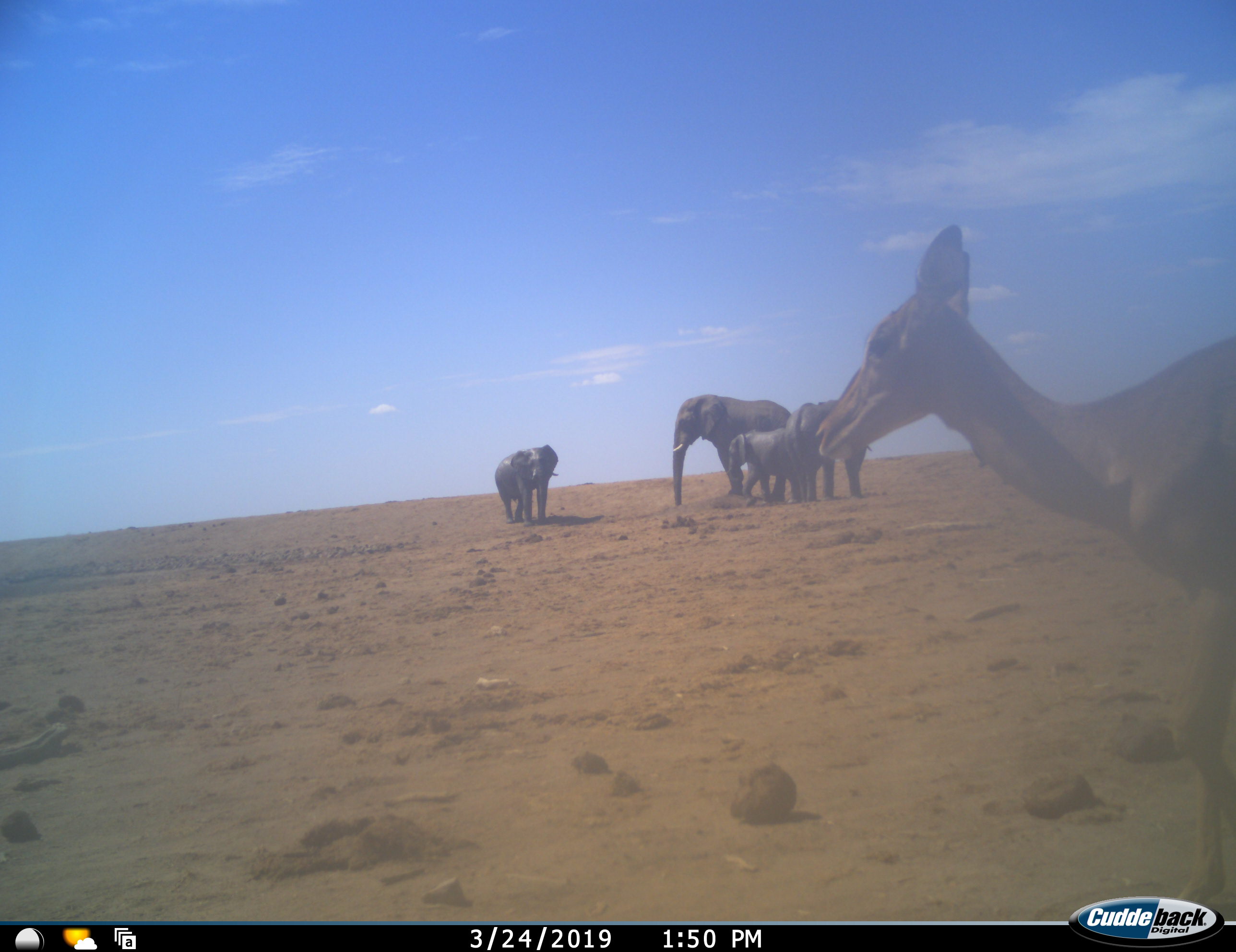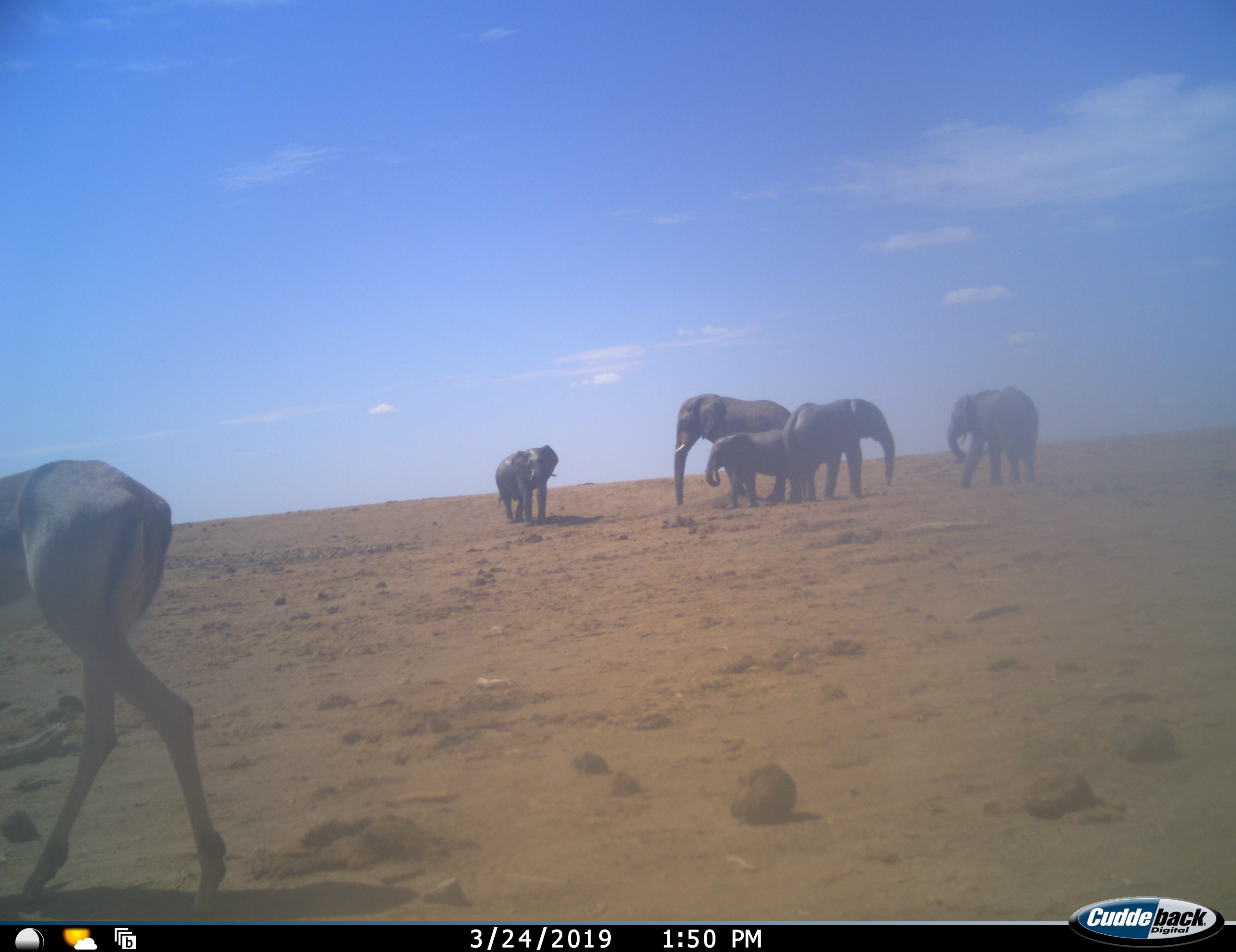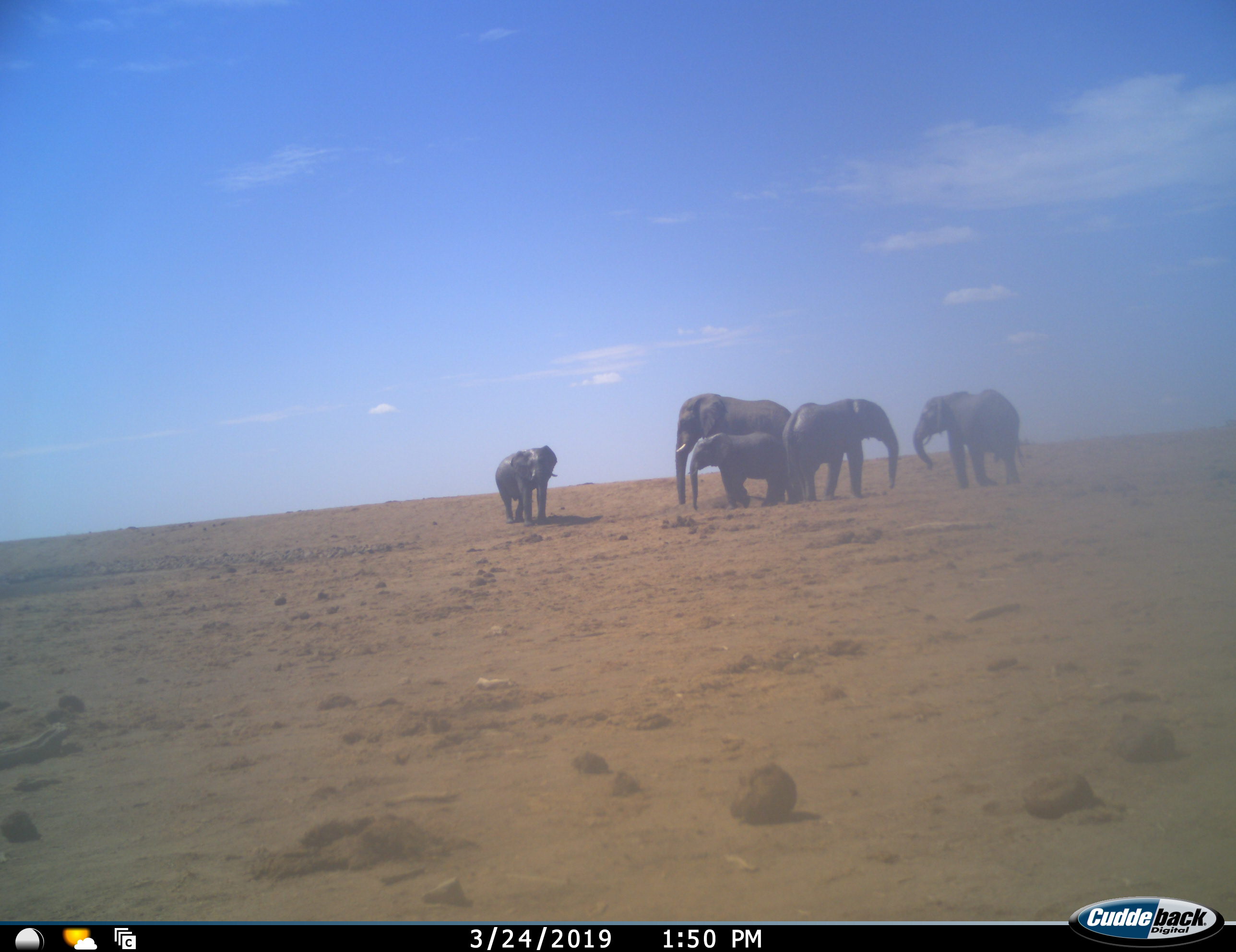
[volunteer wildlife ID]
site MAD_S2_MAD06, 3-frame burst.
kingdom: Animalia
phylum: Chordata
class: Mammalia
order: Proboscidea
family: Elephantidae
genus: Loxodonta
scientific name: Loxodonta africana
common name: african bush elephant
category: elephant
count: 4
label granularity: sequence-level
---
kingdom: Animalia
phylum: Chordata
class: Mammalia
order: Artiodactyla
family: Bovidae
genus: Aepyceros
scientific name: Aepyceros melampus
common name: impala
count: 1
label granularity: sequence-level